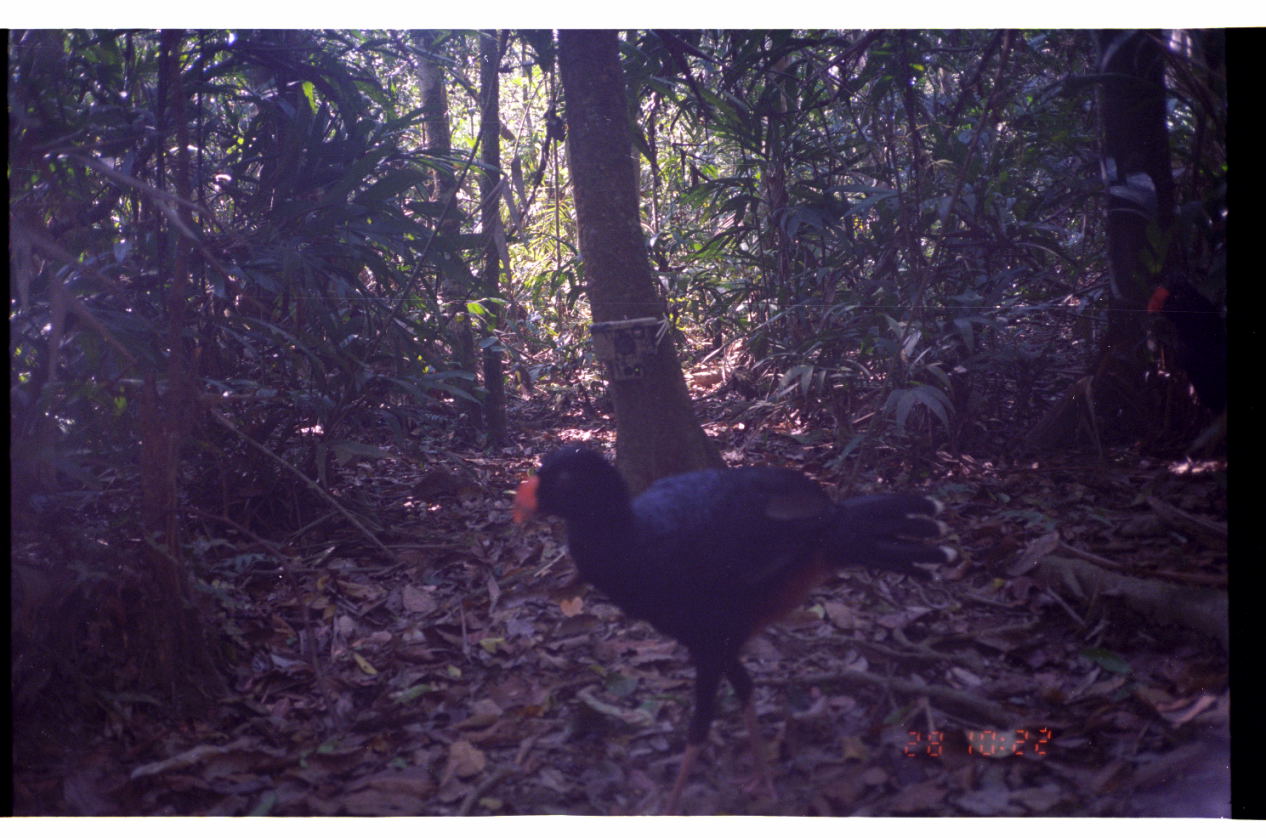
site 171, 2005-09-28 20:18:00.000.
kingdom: Animalia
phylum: Chordata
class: Aves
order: Galliformes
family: Cracidae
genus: Mitu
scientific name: Mitu tuberosum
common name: razor-billed curassow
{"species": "Mitu tuberosum (razor-billed curassow)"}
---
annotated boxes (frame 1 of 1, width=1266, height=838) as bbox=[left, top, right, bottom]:
mitu tuberosum: bbox=[508, 436, 956, 815]; bbox=[1138, 271, 1231, 411]